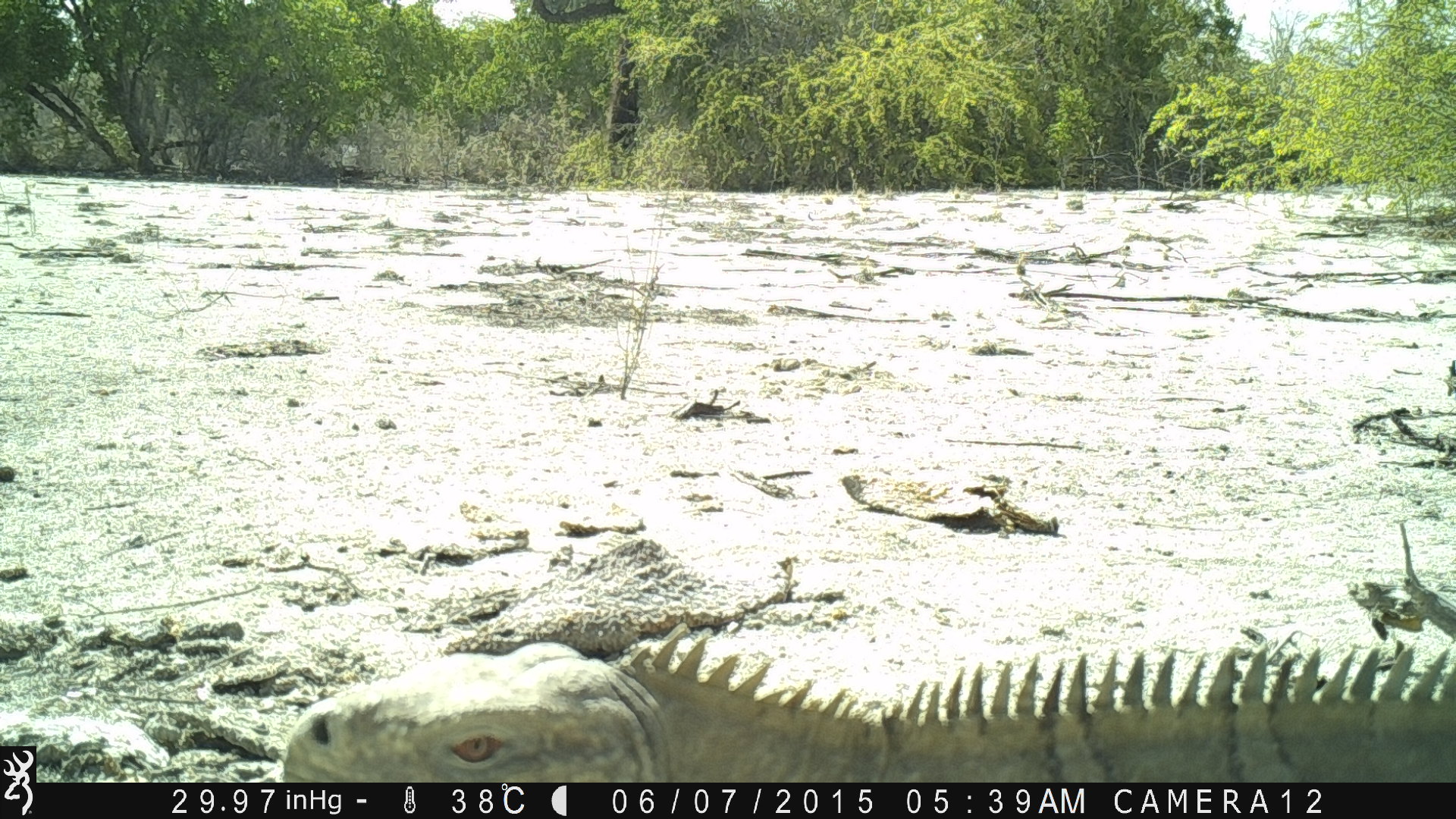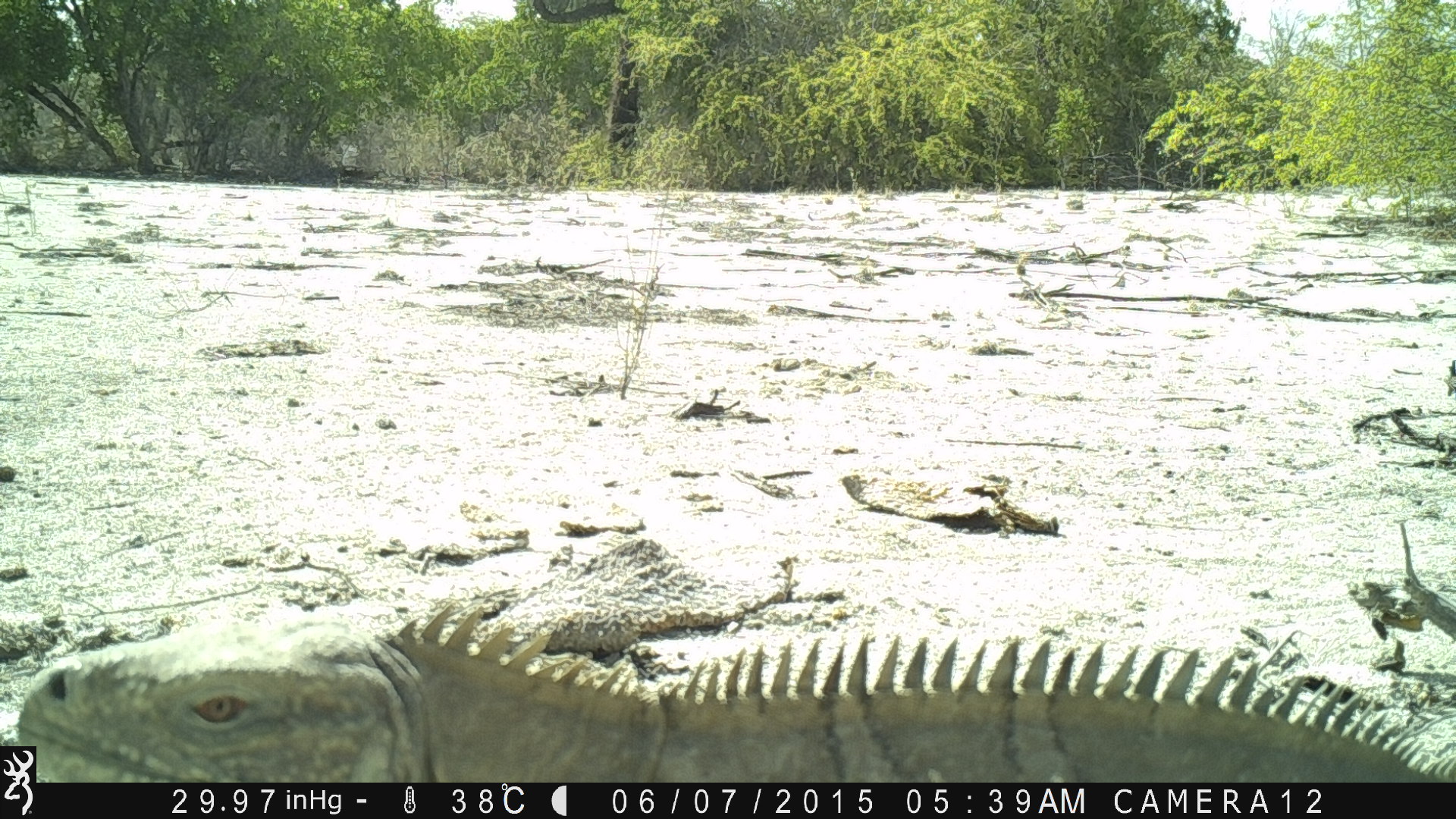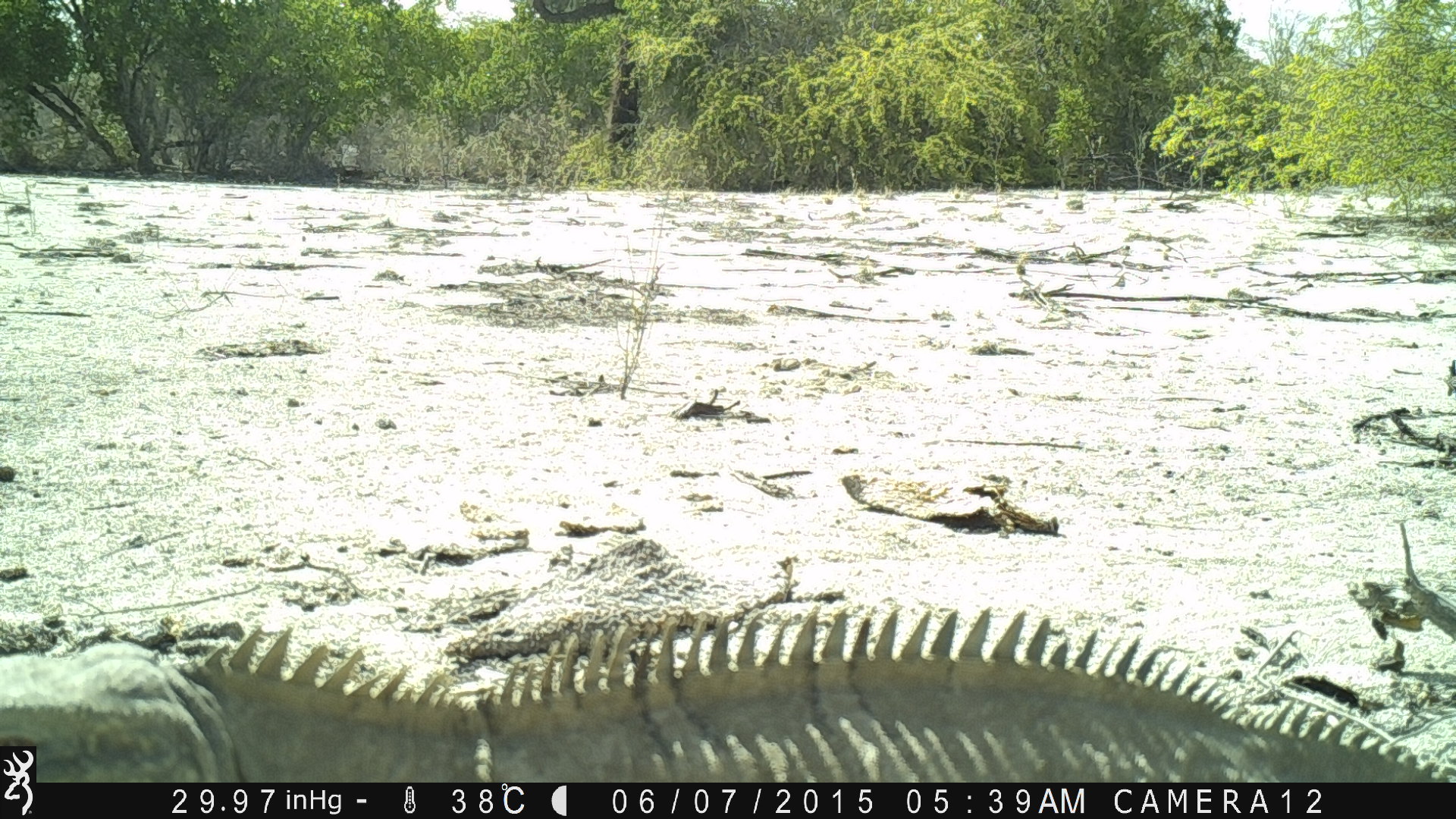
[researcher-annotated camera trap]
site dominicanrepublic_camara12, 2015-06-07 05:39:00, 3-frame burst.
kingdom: Animalia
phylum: Chordata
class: Reptilia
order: Squamata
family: Iguanidae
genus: Iguana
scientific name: Iguana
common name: typical iguanas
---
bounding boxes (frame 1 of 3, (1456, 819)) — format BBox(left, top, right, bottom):
iguana: BBox(264, 513, 1456, 783)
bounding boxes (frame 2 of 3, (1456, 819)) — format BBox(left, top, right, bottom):
iguana: BBox(0, 567, 1456, 789)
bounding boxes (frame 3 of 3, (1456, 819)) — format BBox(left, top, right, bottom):
iguana: BBox(0, 584, 1456, 784)